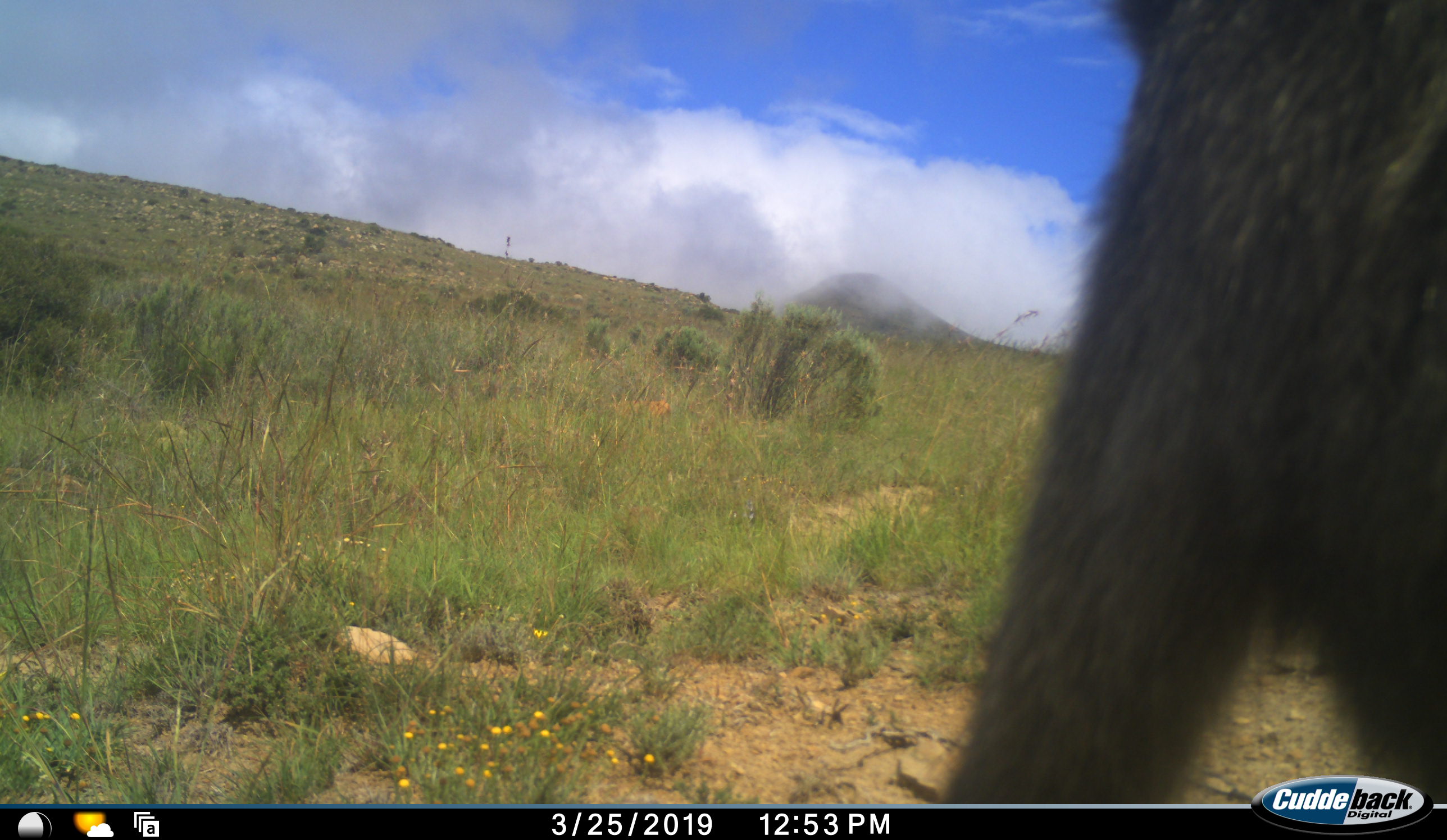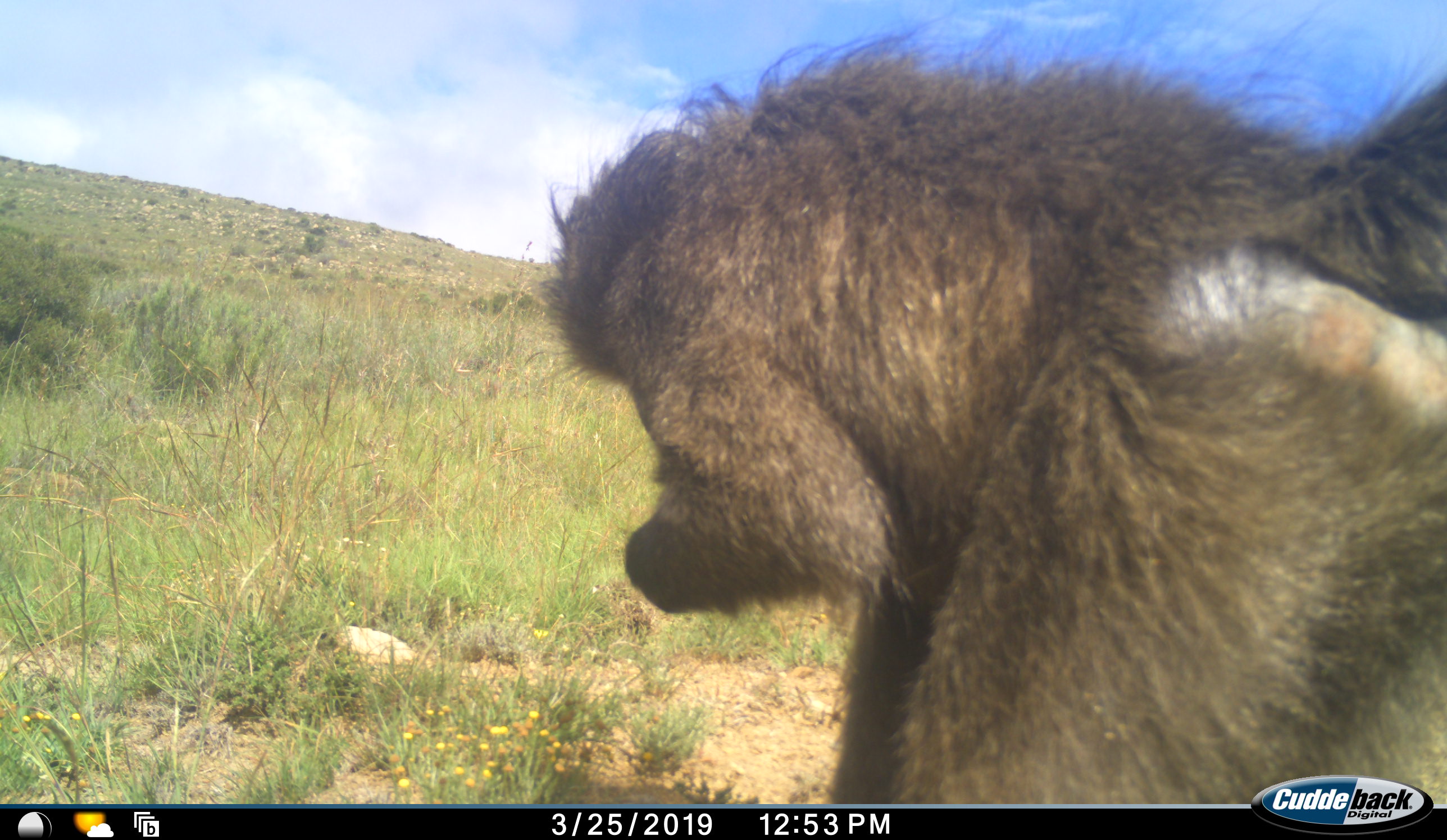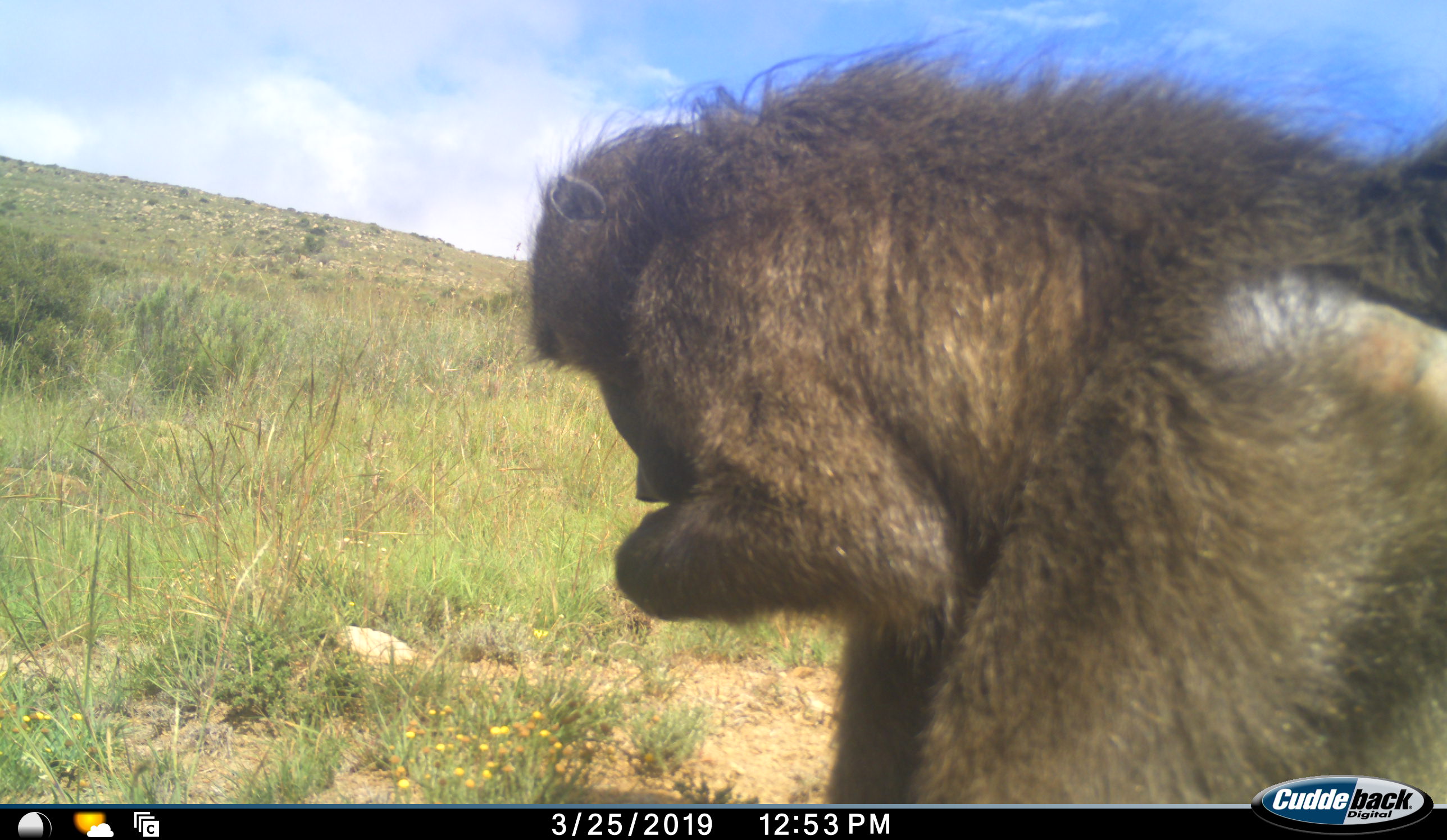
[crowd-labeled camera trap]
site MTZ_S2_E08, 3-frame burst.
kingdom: Animalia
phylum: Chordata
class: Mammalia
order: Primates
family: Cercopithecidae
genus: Papio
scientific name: Papio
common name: baboon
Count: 1.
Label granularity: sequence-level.